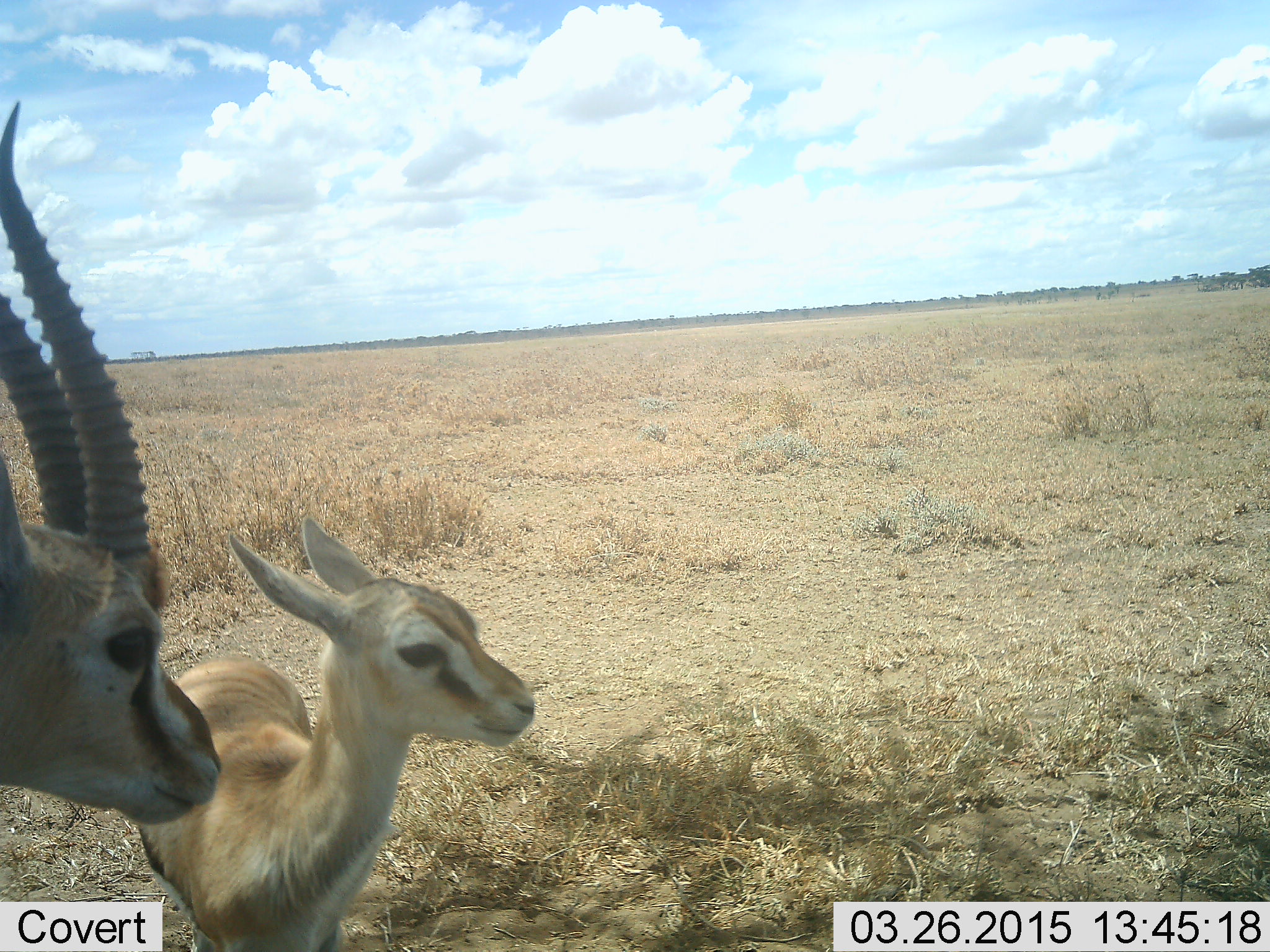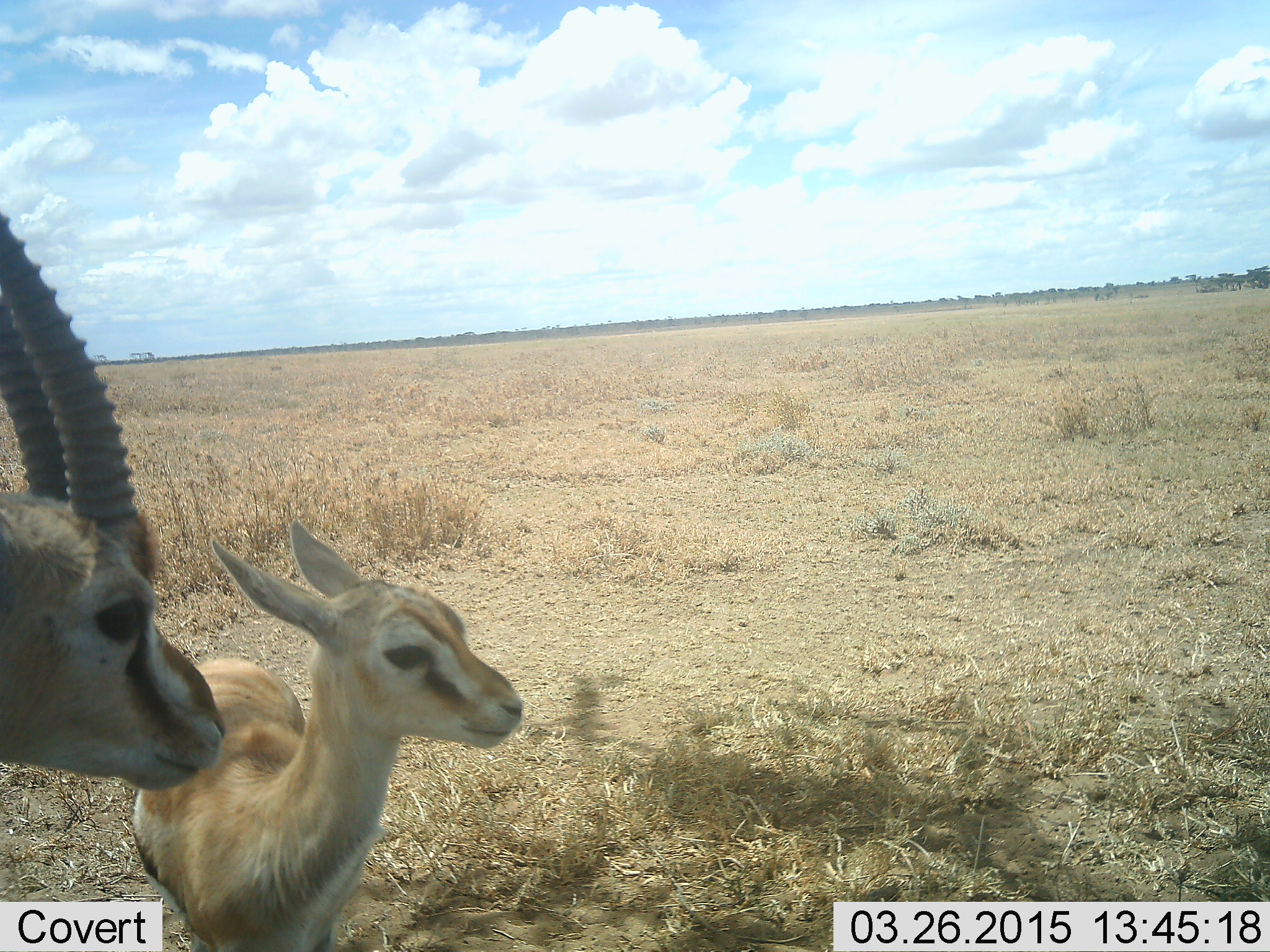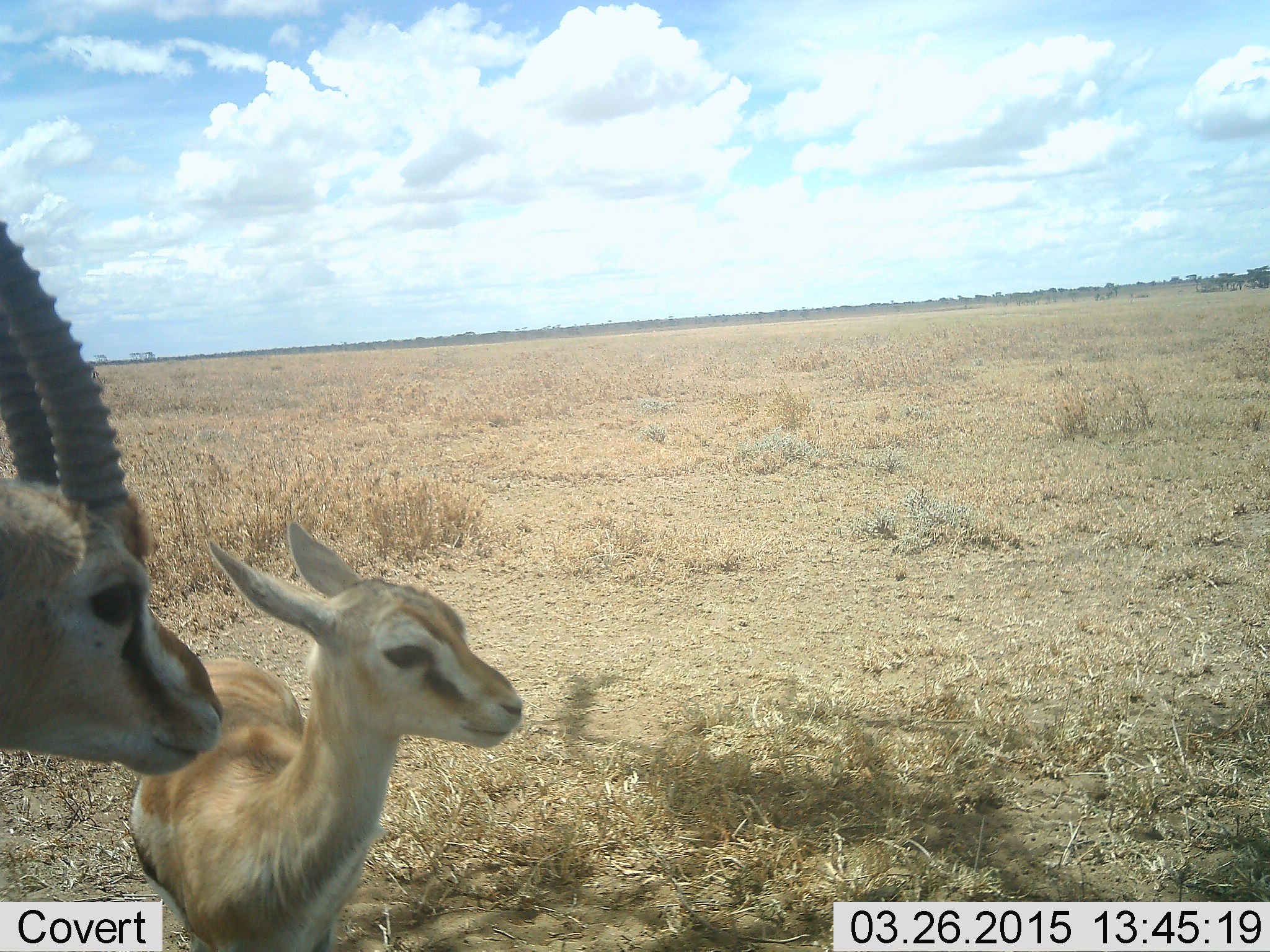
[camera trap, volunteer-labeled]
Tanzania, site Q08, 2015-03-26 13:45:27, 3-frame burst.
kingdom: Animalia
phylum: Chordata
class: Mammalia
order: Artiodactyla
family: Bovidae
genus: Eudorcas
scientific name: Eudorcas thomsonii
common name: thomson's gazelle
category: gazellethomsons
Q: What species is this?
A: Gazellethomsons (thomson's gazelle) (Eudorcas thomsonii).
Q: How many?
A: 2.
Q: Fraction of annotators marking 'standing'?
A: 100%.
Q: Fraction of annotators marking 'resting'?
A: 0%.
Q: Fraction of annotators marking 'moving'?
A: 0%.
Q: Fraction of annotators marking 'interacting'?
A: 0%.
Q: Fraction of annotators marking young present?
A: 90%.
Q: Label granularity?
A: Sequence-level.